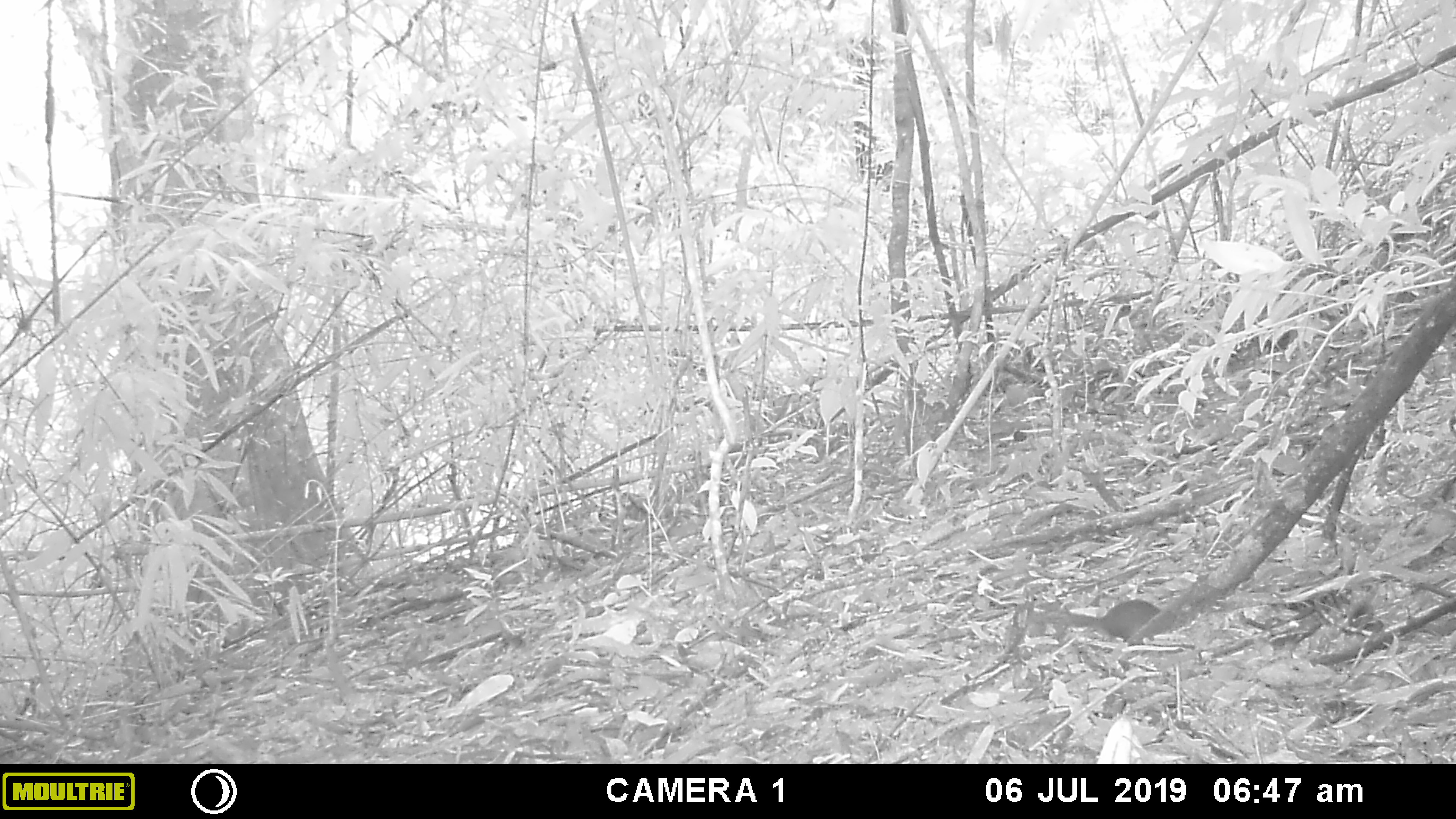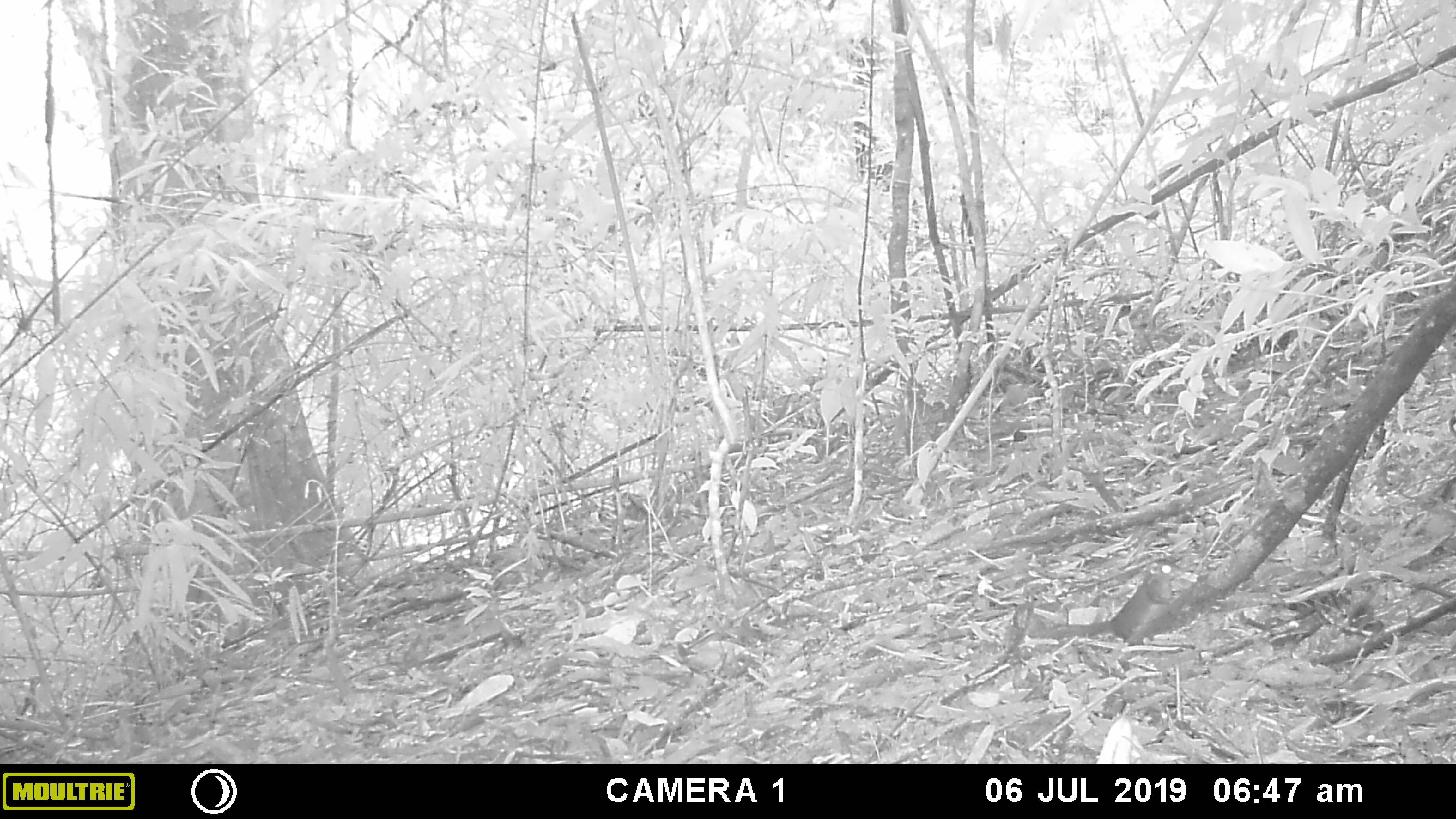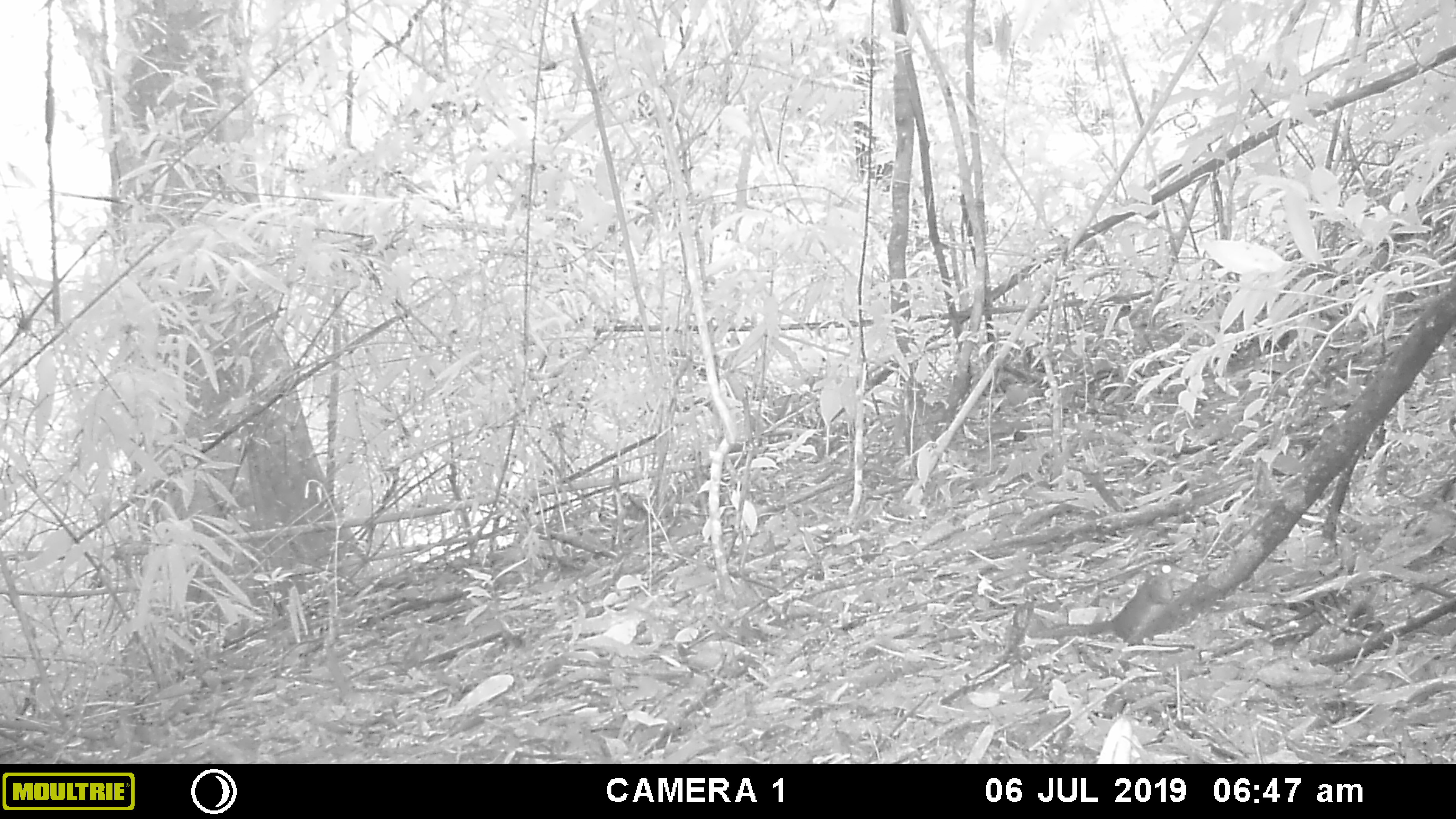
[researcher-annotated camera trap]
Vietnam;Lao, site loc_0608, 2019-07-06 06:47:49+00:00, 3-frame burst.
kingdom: Animalia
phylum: Chordata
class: Mammalia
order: Scandentia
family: Tupaiidae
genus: Tupaia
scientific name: Tupaia belangeri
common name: northern treeshrew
Northern treeshrew (Tupaia belangeri). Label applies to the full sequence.